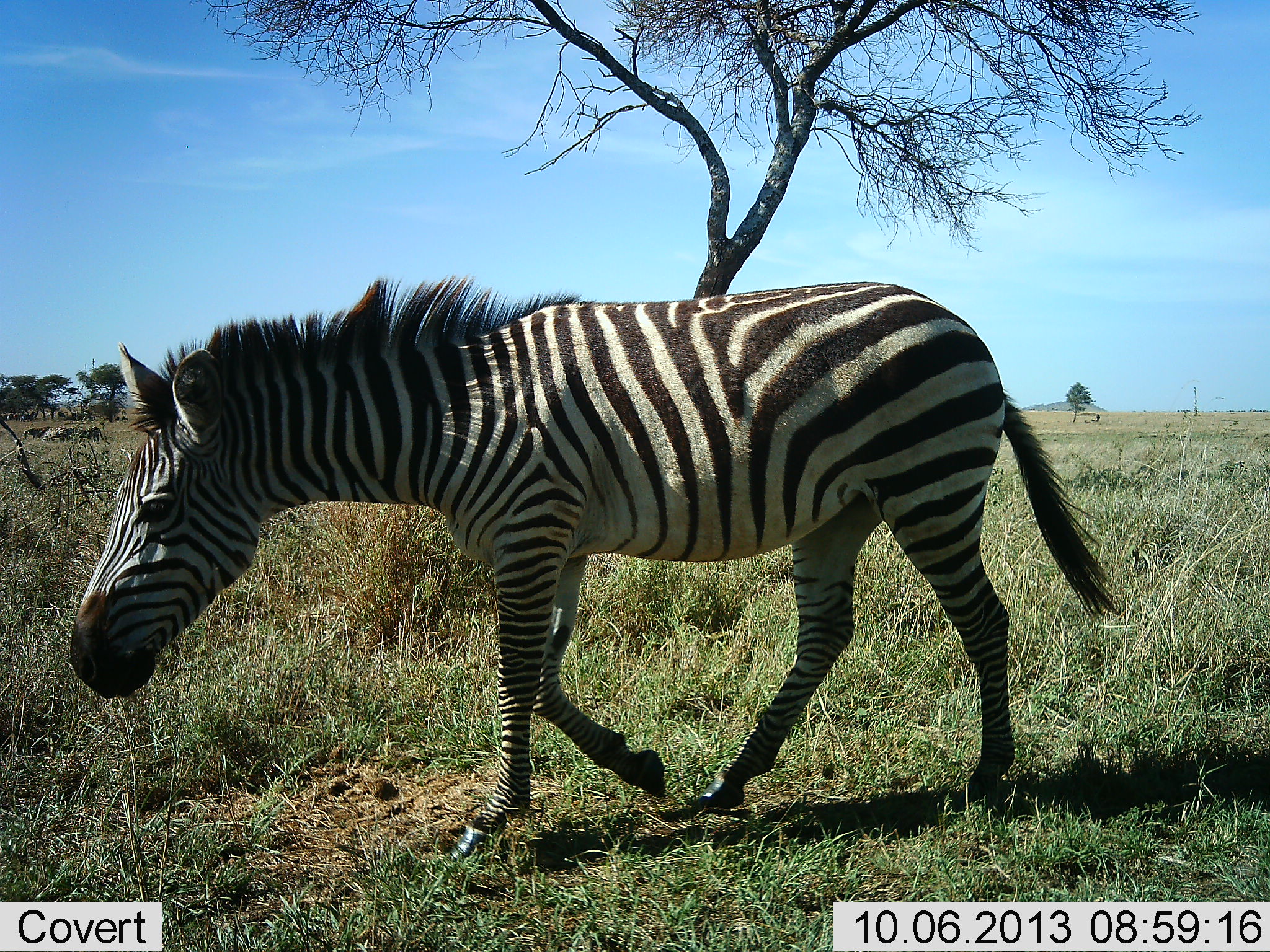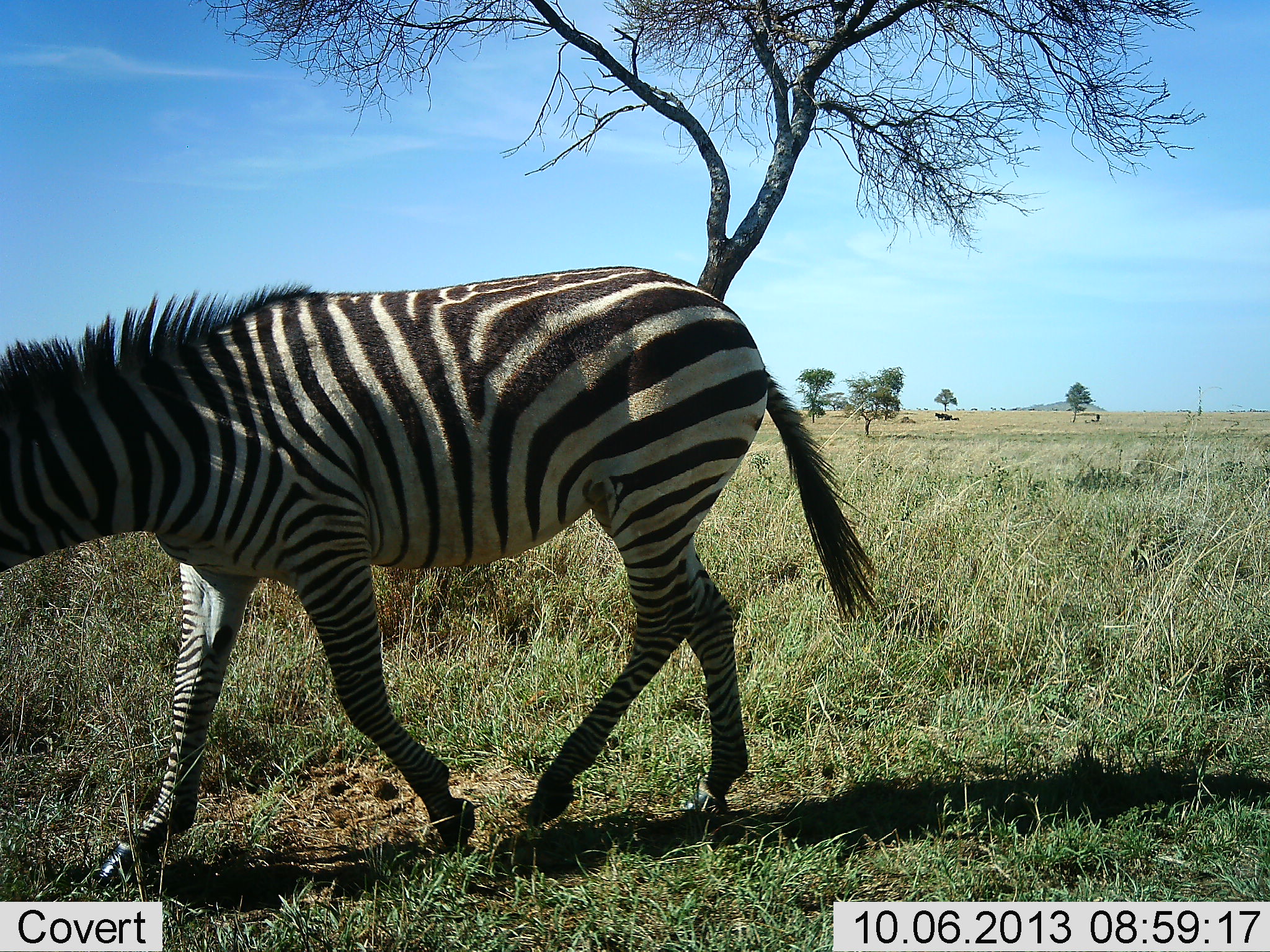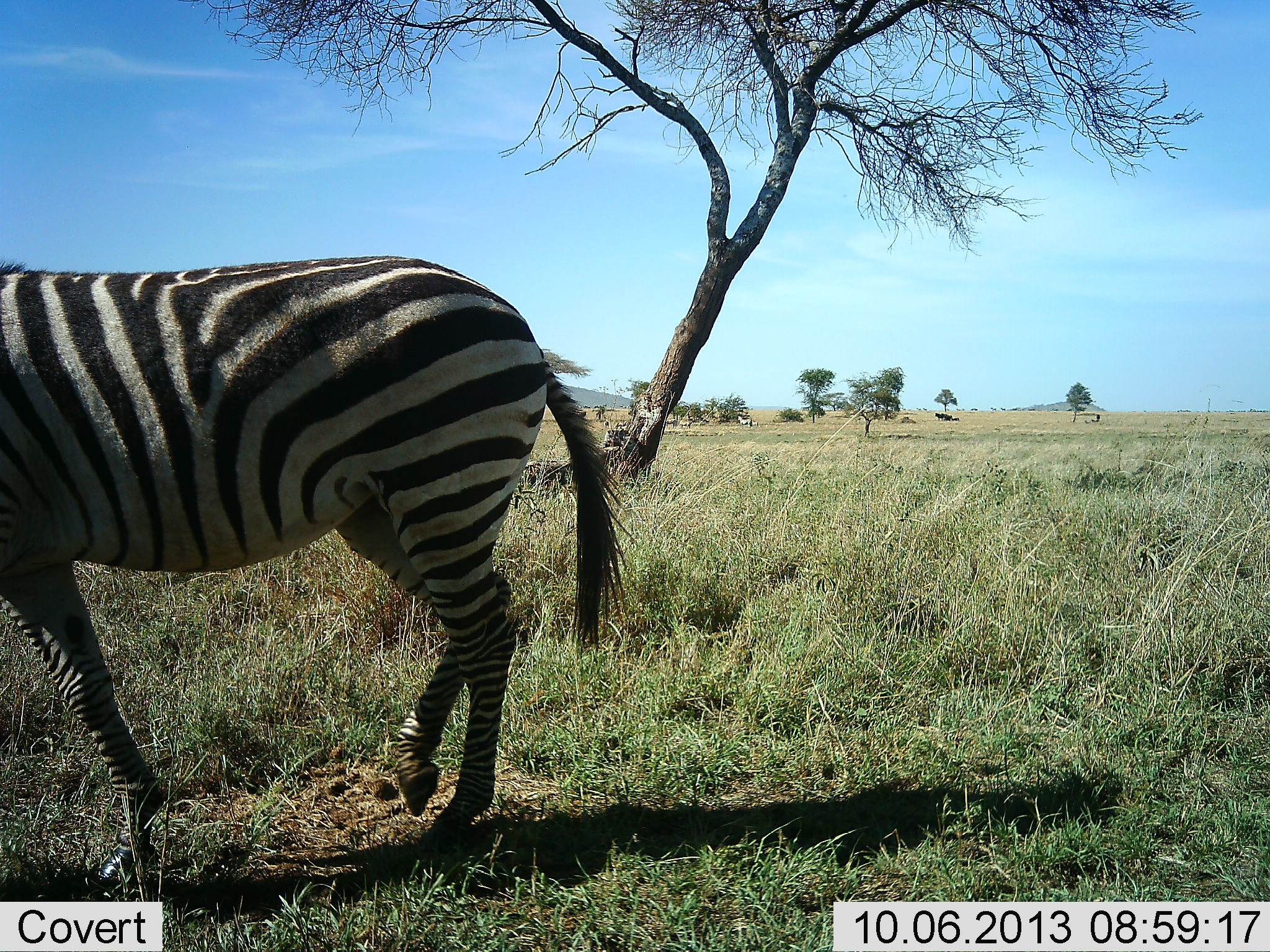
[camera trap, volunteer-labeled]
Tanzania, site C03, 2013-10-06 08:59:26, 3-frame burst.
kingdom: Animalia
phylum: Chordata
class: Mammalia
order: Perissodactyla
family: Equidae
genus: Equus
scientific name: Equus quagga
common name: plains zebra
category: zebra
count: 1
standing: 7%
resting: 0%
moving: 100%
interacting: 0%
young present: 0%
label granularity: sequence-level